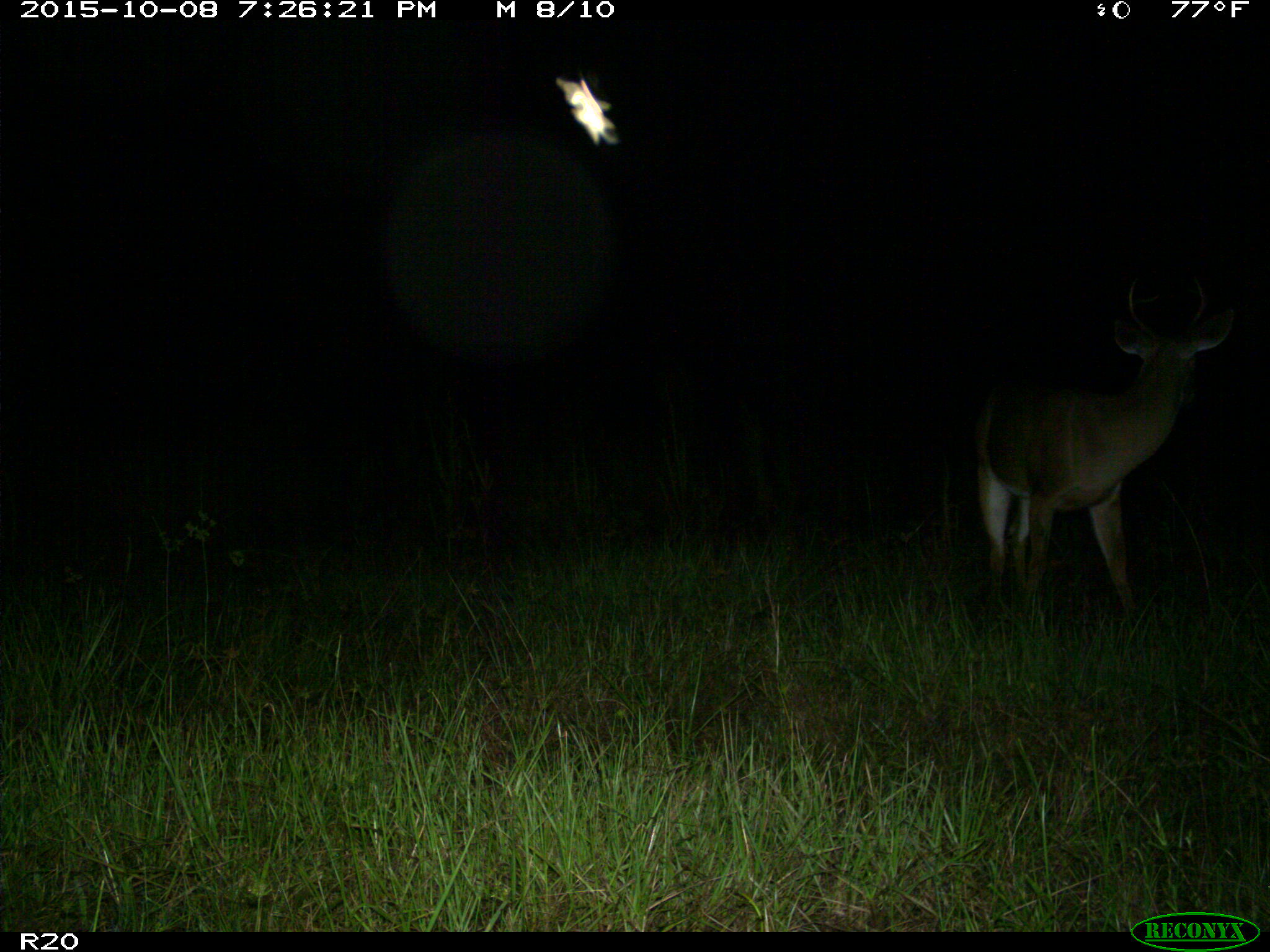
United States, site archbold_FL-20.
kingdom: Animalia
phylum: Chordata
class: Mammalia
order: Artiodactyla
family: Cervidae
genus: Odocoileus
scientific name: Odocoileus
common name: deer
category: unidentified deer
Unidentified deer (deer) (Odocoileus).